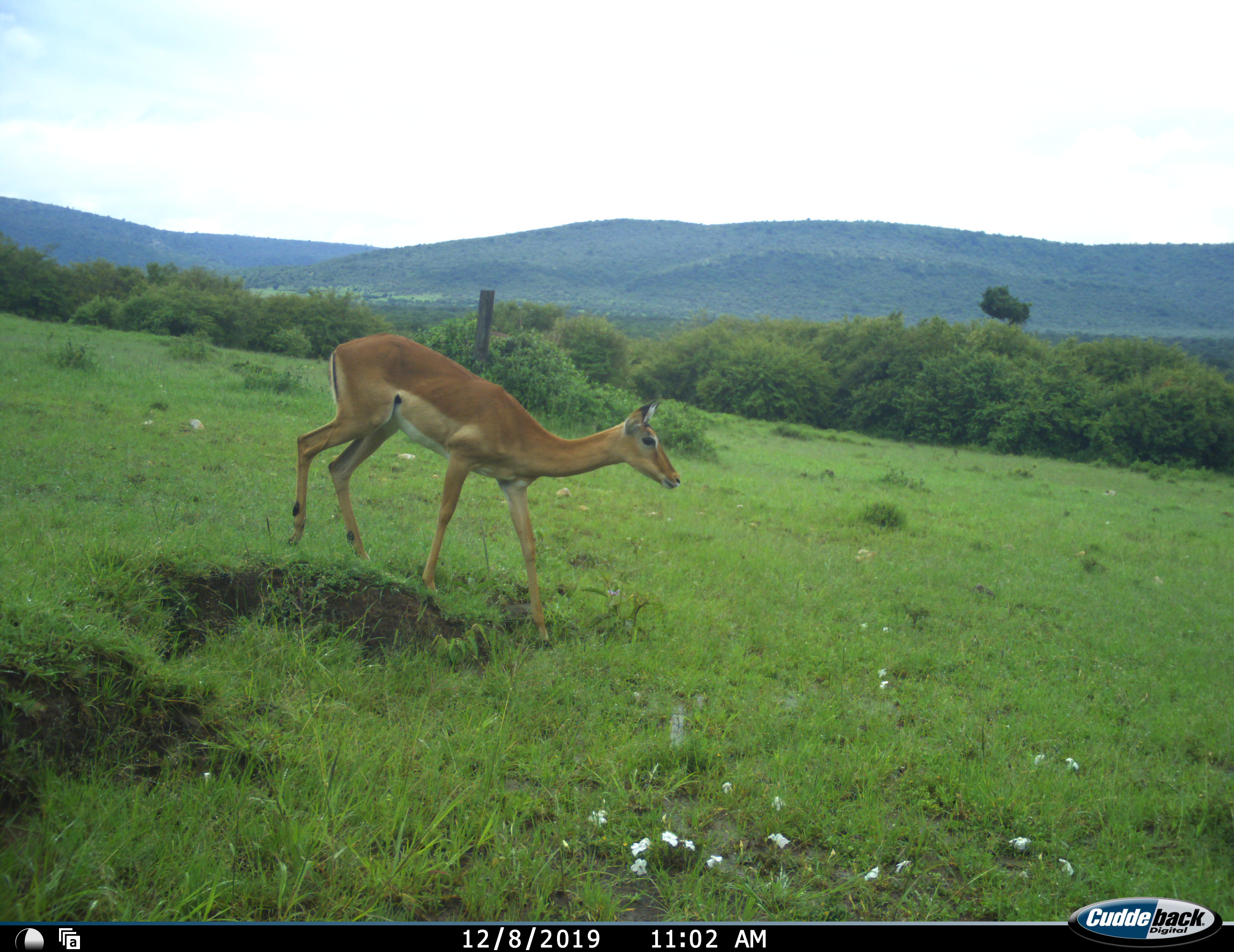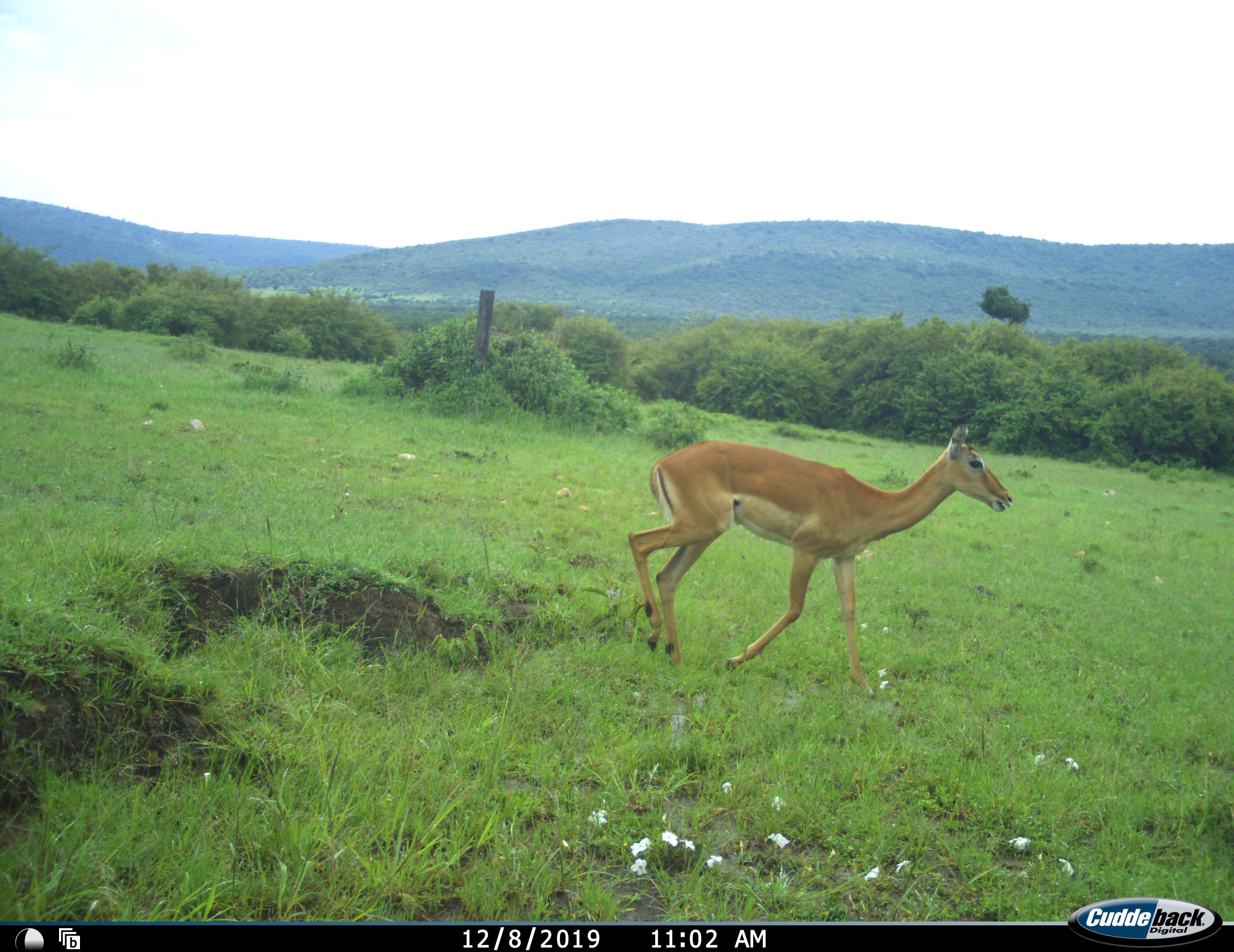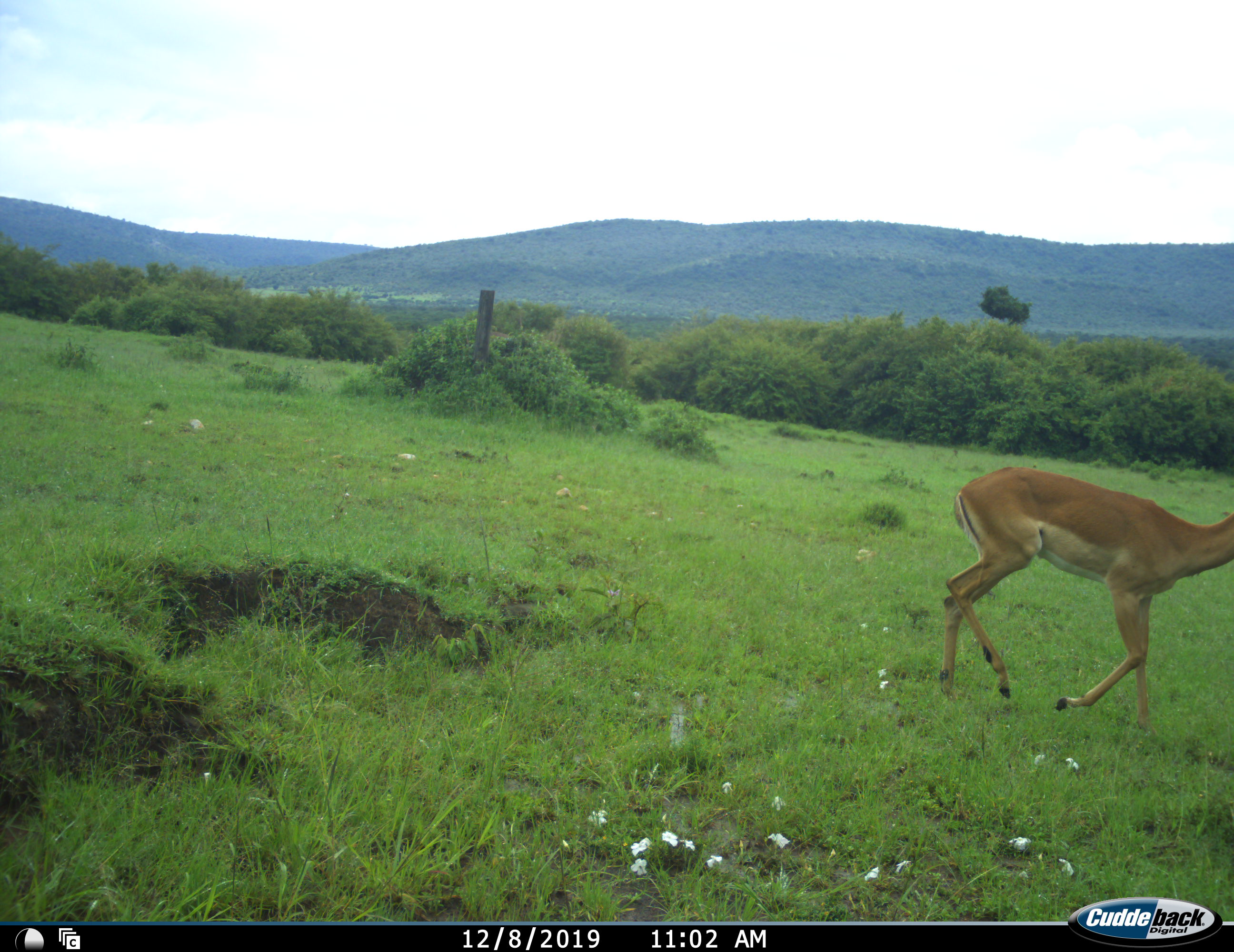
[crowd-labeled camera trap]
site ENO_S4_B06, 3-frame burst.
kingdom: Animalia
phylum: Chordata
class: Mammalia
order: Artiodactyla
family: Bovidae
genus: Aepyceros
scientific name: Aepyceros melampus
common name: impala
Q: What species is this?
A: Impala (Aepyceros melampus).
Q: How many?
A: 1.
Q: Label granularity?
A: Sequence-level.